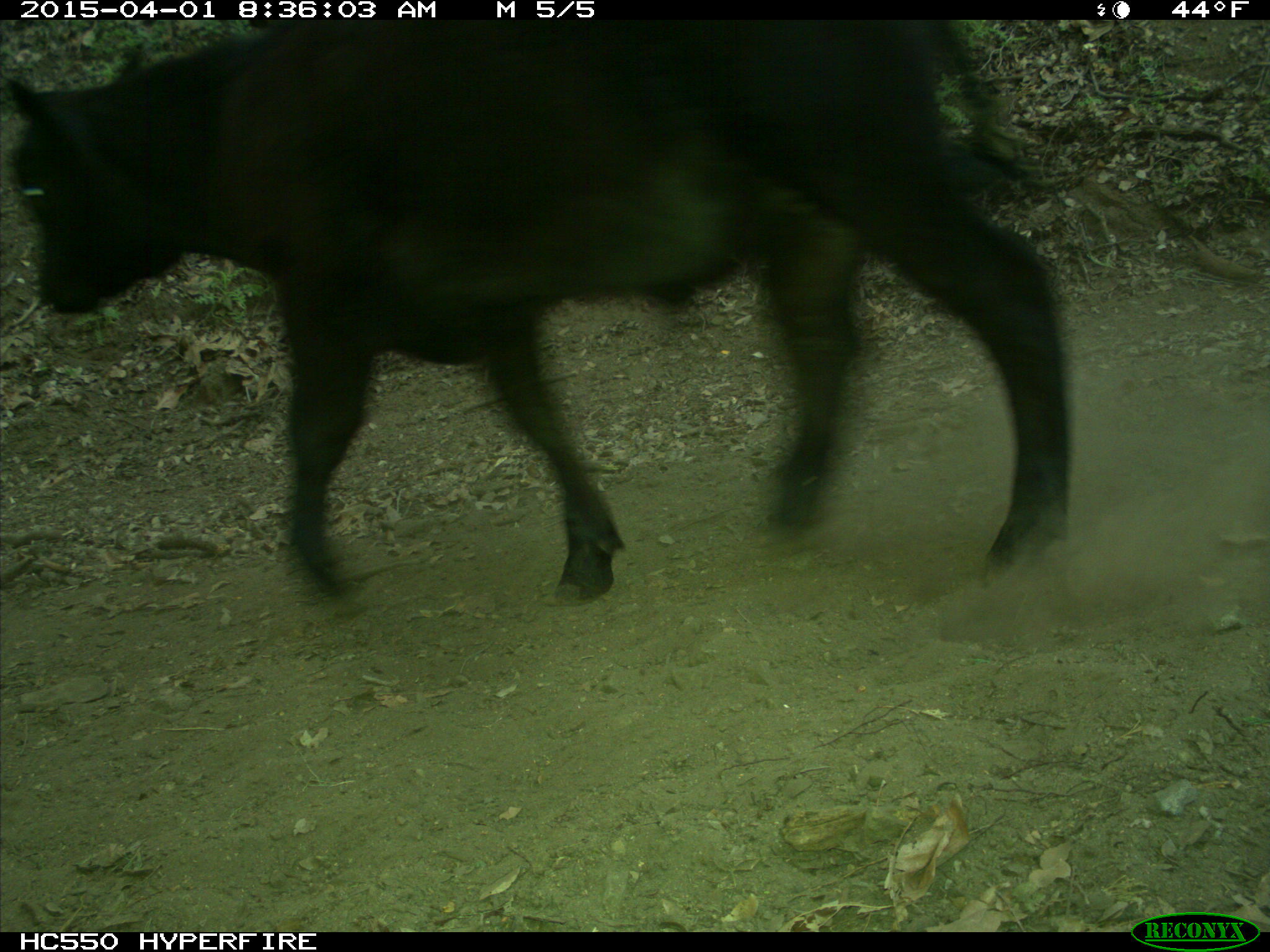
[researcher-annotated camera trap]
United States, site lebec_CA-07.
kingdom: Animalia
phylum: Chordata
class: Mammalia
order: Artiodactyla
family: Bovidae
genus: Bos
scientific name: Bos taurus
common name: domestic cow